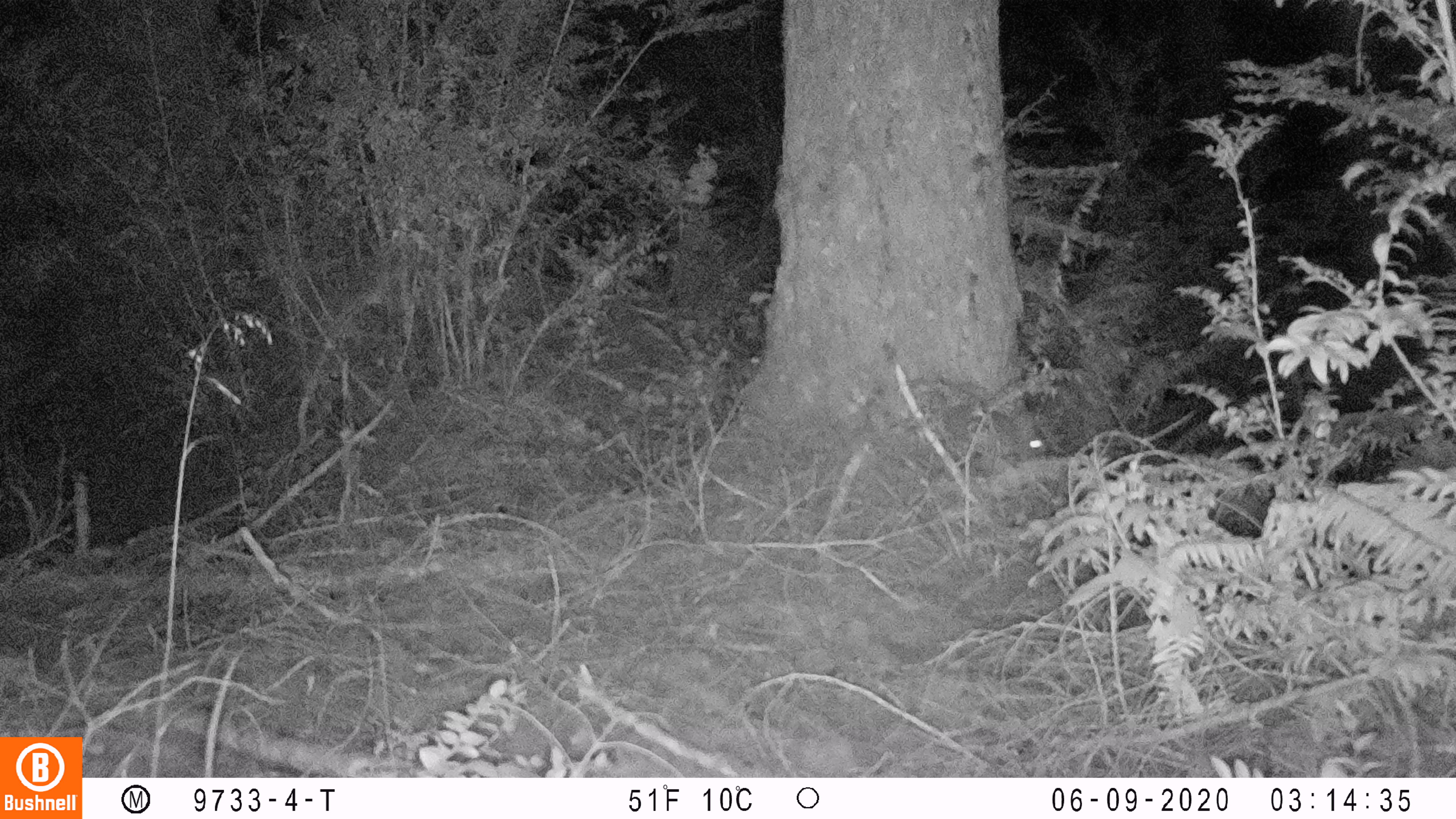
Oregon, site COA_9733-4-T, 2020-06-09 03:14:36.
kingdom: Animalia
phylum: Chordata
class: Mammalia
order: Lagomorpha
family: Leporidae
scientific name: Leporidae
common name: hares and rabbits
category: leporidae family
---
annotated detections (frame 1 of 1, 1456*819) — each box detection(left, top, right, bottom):
leporidae family: detection(943, 398, 1048, 465)